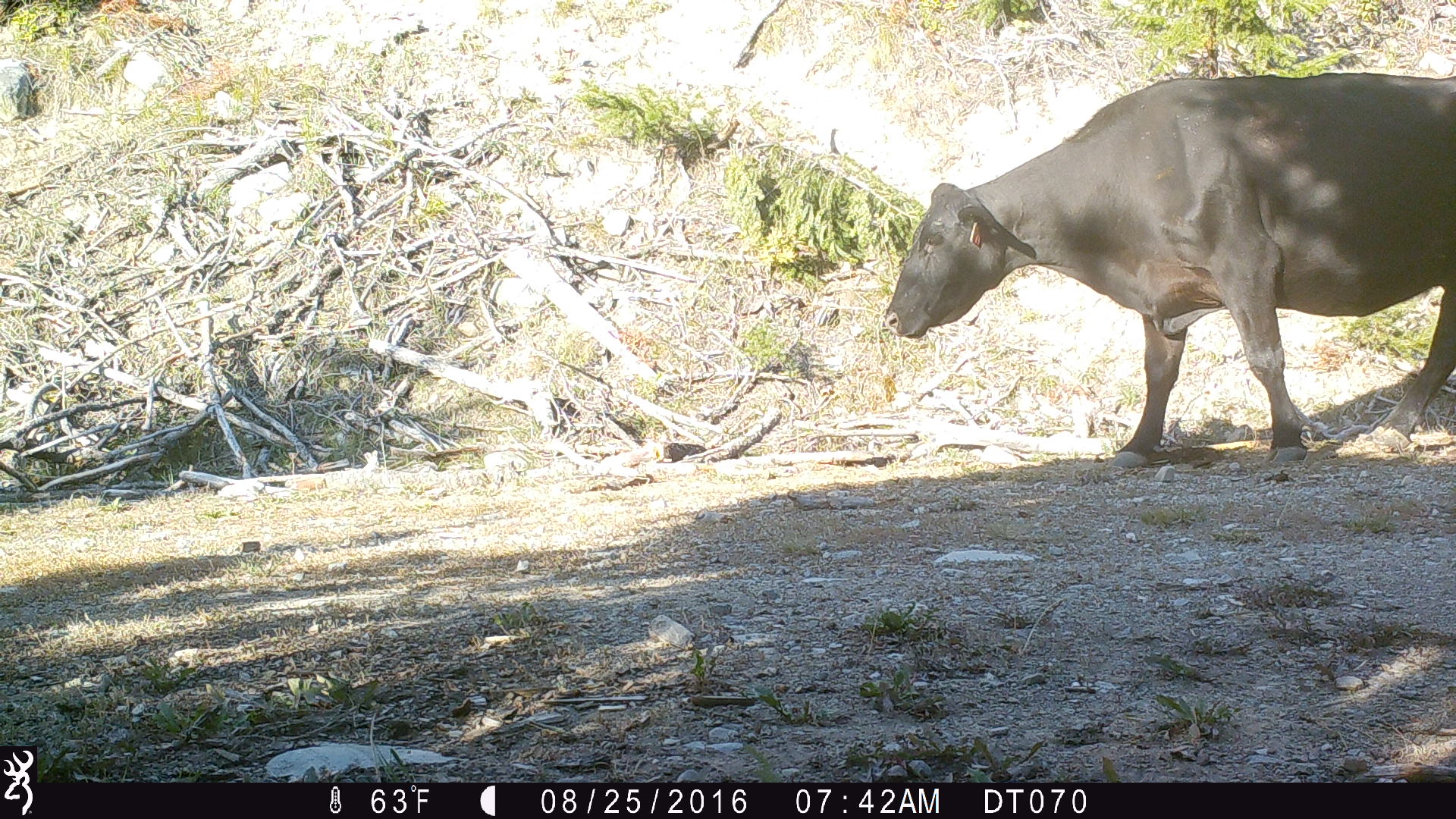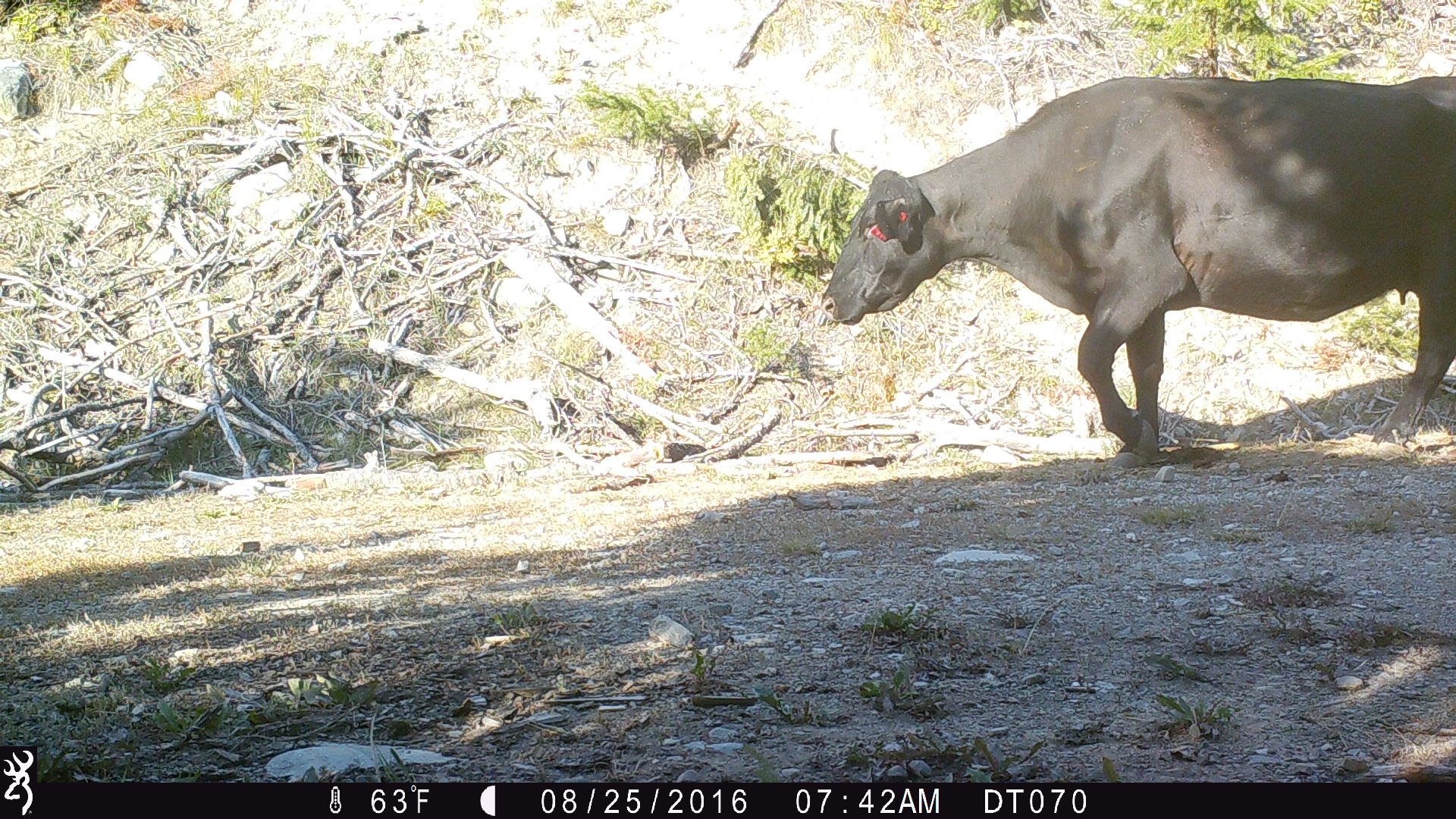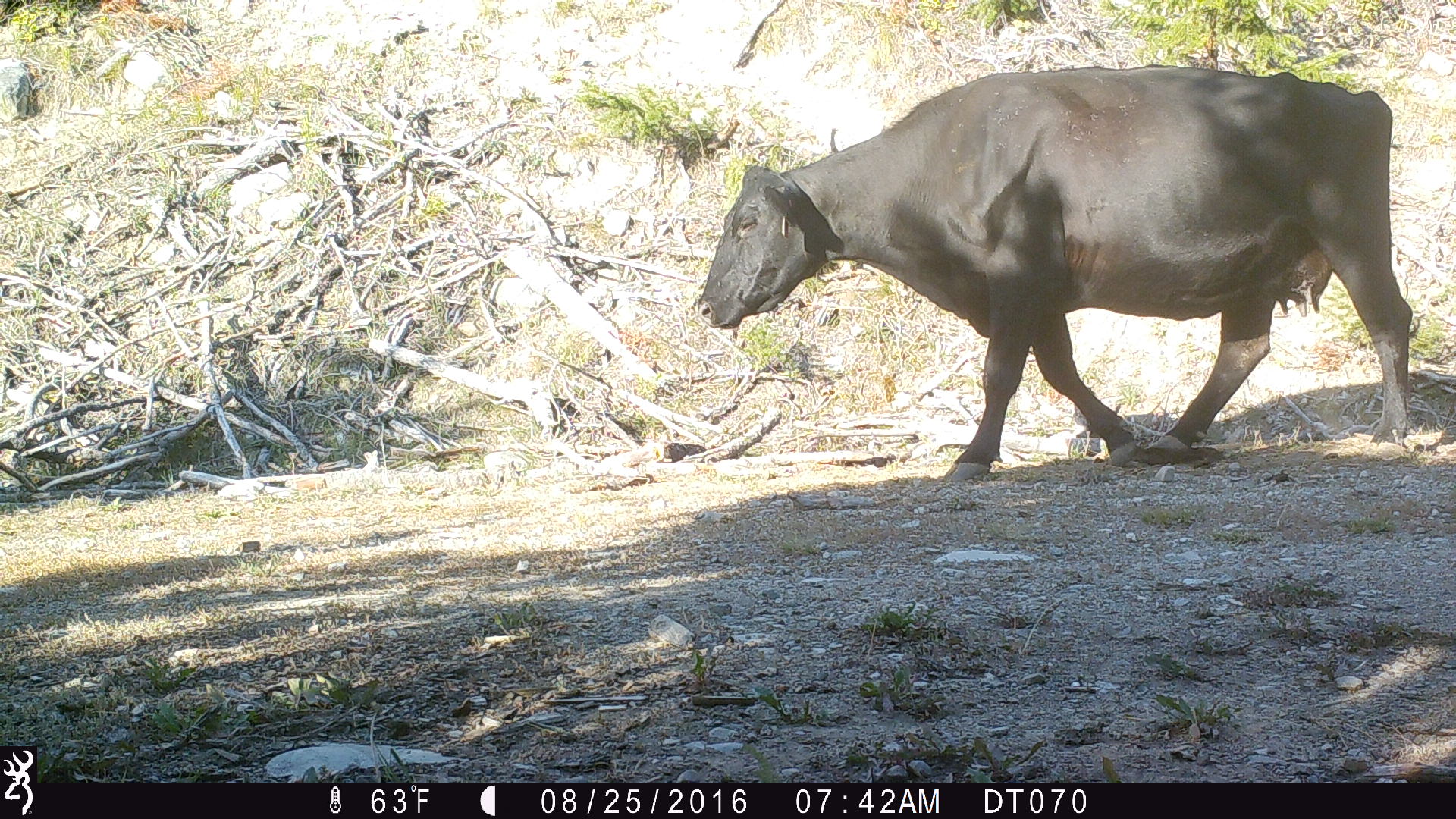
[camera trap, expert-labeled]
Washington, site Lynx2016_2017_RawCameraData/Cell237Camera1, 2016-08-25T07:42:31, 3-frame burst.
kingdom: Animalia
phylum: Chordata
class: Mammalia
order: Artiodactyla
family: Bovidae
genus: Bos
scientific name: Bos taurus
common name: domestic cattle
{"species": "domestic cattle (Bos taurus)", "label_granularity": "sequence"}